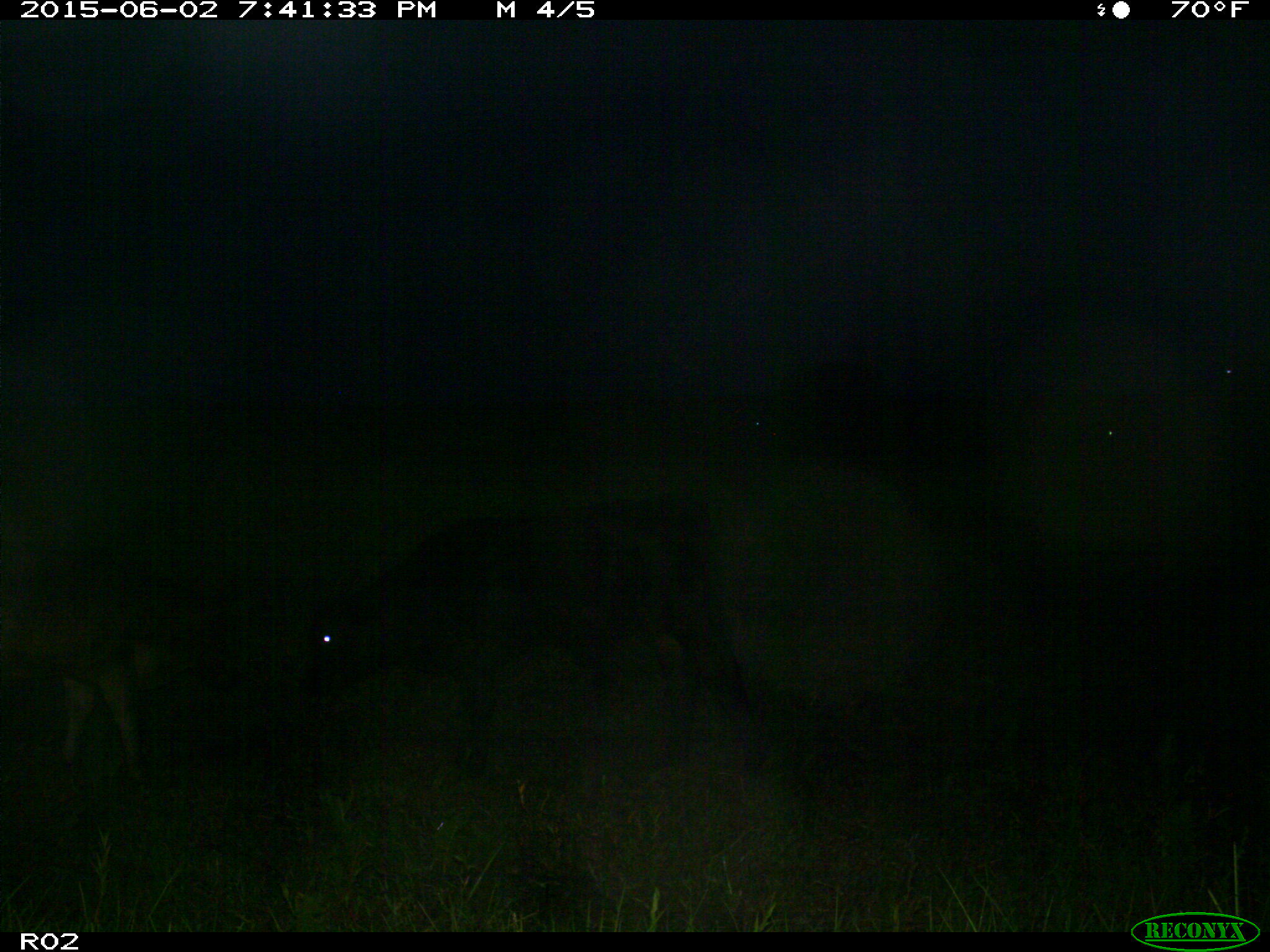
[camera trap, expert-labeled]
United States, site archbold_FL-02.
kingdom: Animalia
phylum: Chordata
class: Mammalia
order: Artiodactyla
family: Bovidae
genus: Bos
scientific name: Bos taurus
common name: domestic cow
Bos taurus (domestic cow).